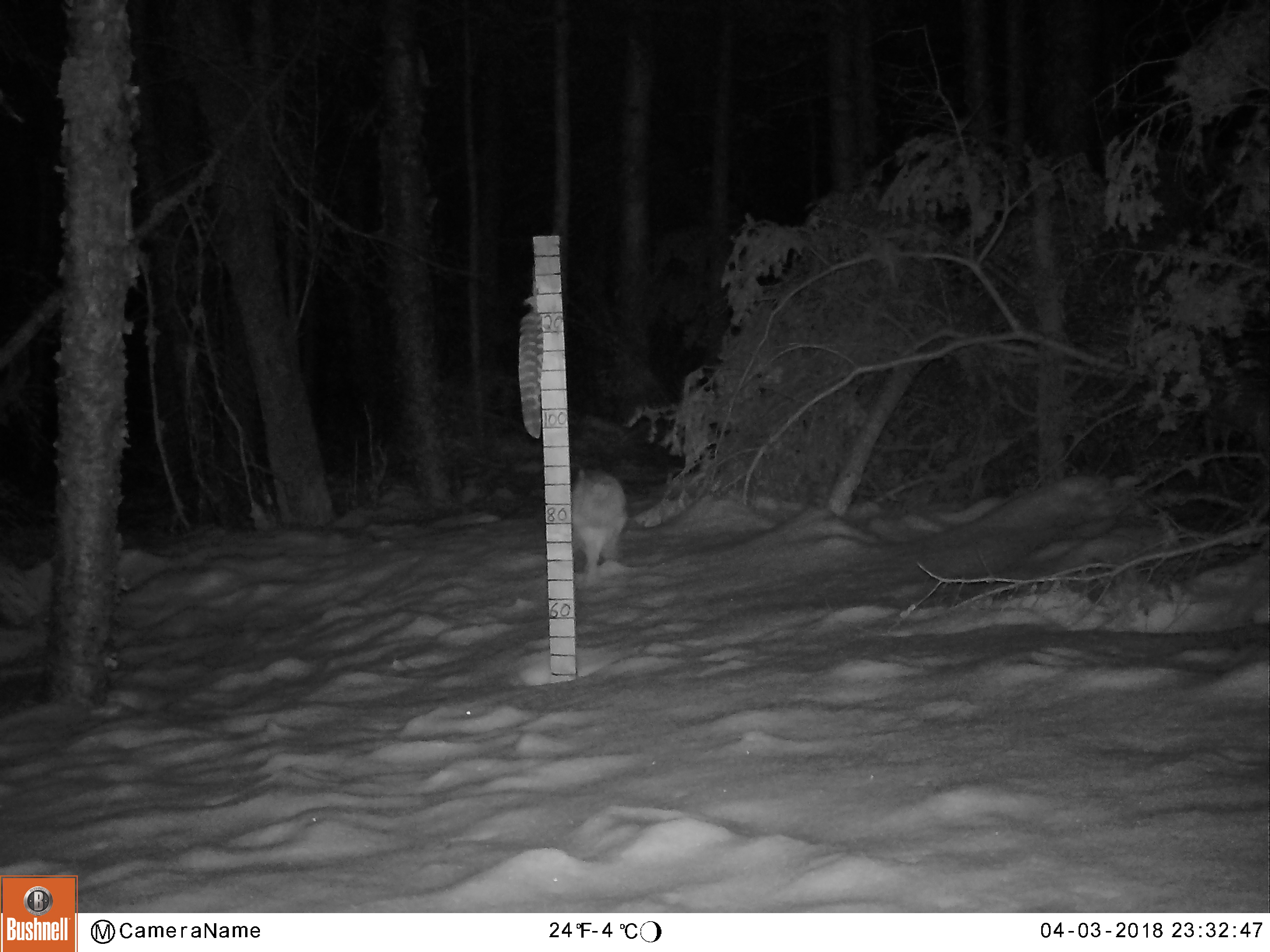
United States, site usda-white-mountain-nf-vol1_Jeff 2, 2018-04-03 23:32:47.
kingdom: Animalia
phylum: Chordata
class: Mammalia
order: Lagomorpha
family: Leporidae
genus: Lepus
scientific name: Lepus americanus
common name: snowshoe hare